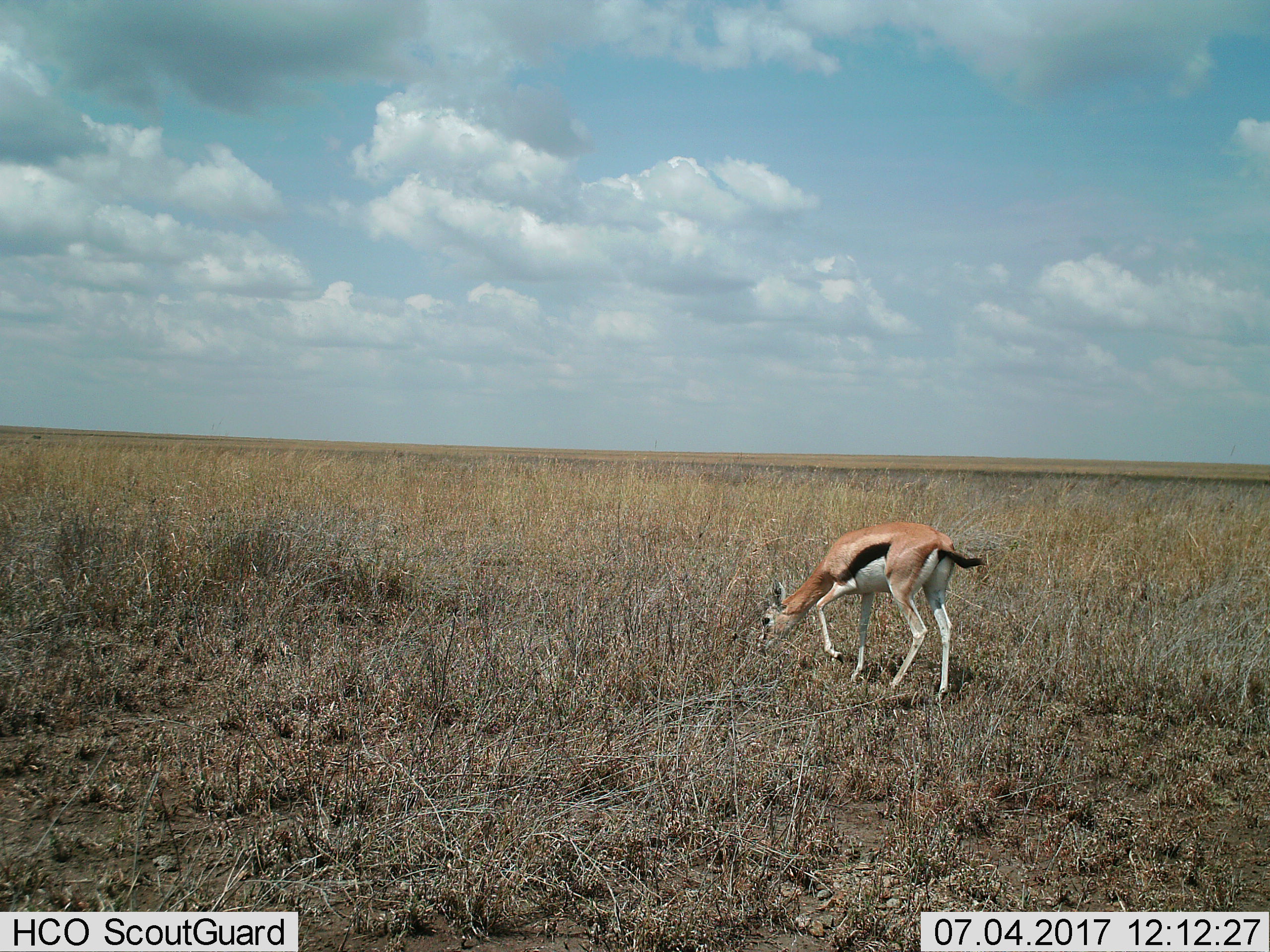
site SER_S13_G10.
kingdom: Animalia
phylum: Chordata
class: Mammalia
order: Artiodactyla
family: Bovidae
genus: Eudorcas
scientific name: Eudorcas thomsonii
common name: thomson's gazelle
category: gazellethomsons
Gazellethomsons (thomson's gazelle) (Eudorcas thomsonii), count 1. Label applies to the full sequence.